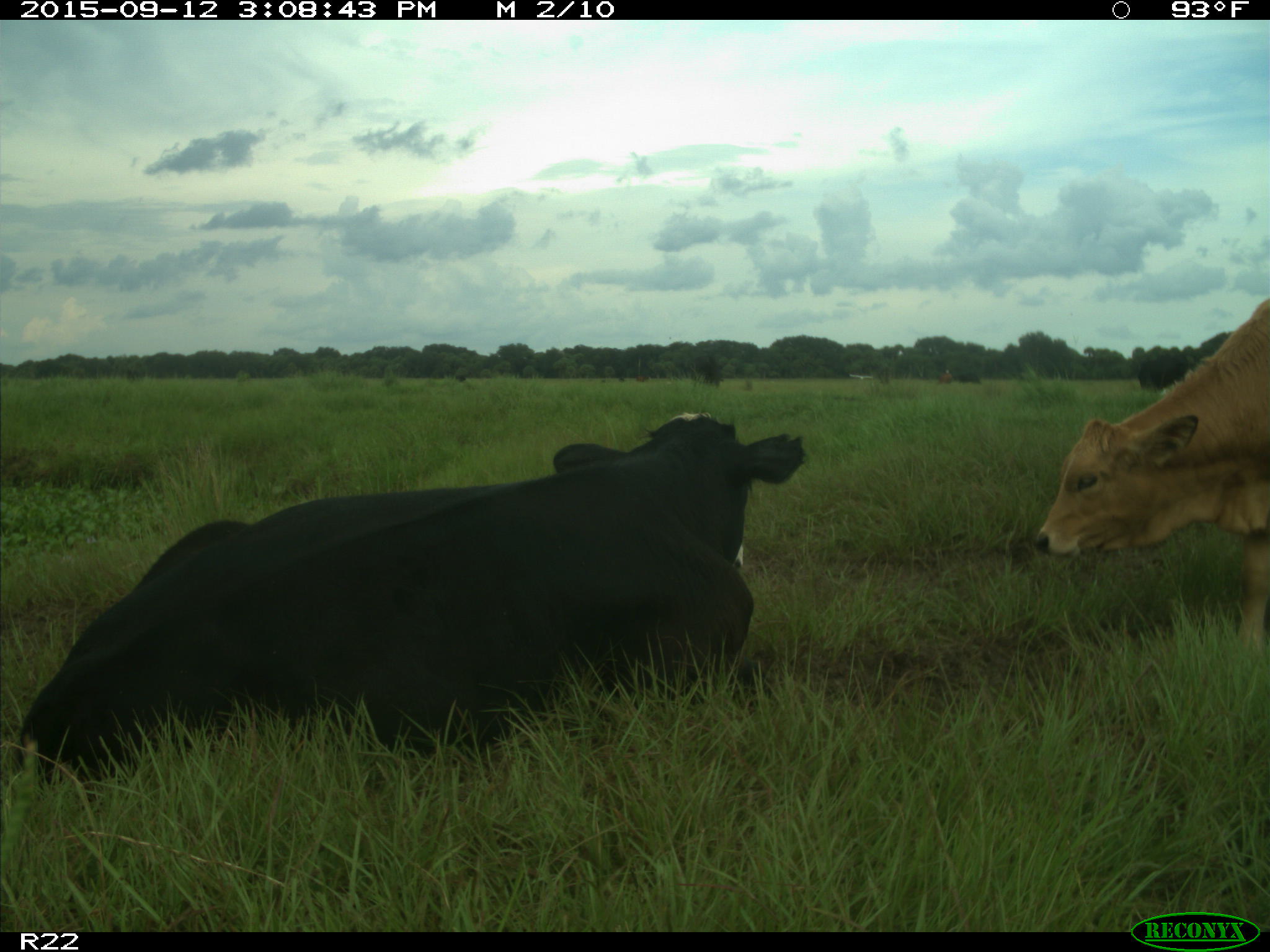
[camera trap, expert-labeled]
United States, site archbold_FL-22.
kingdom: Animalia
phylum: Chordata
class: Mammalia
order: Artiodactyla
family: Bovidae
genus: Bos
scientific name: Bos taurus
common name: domestic cow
Bos taurus (domestic cow).